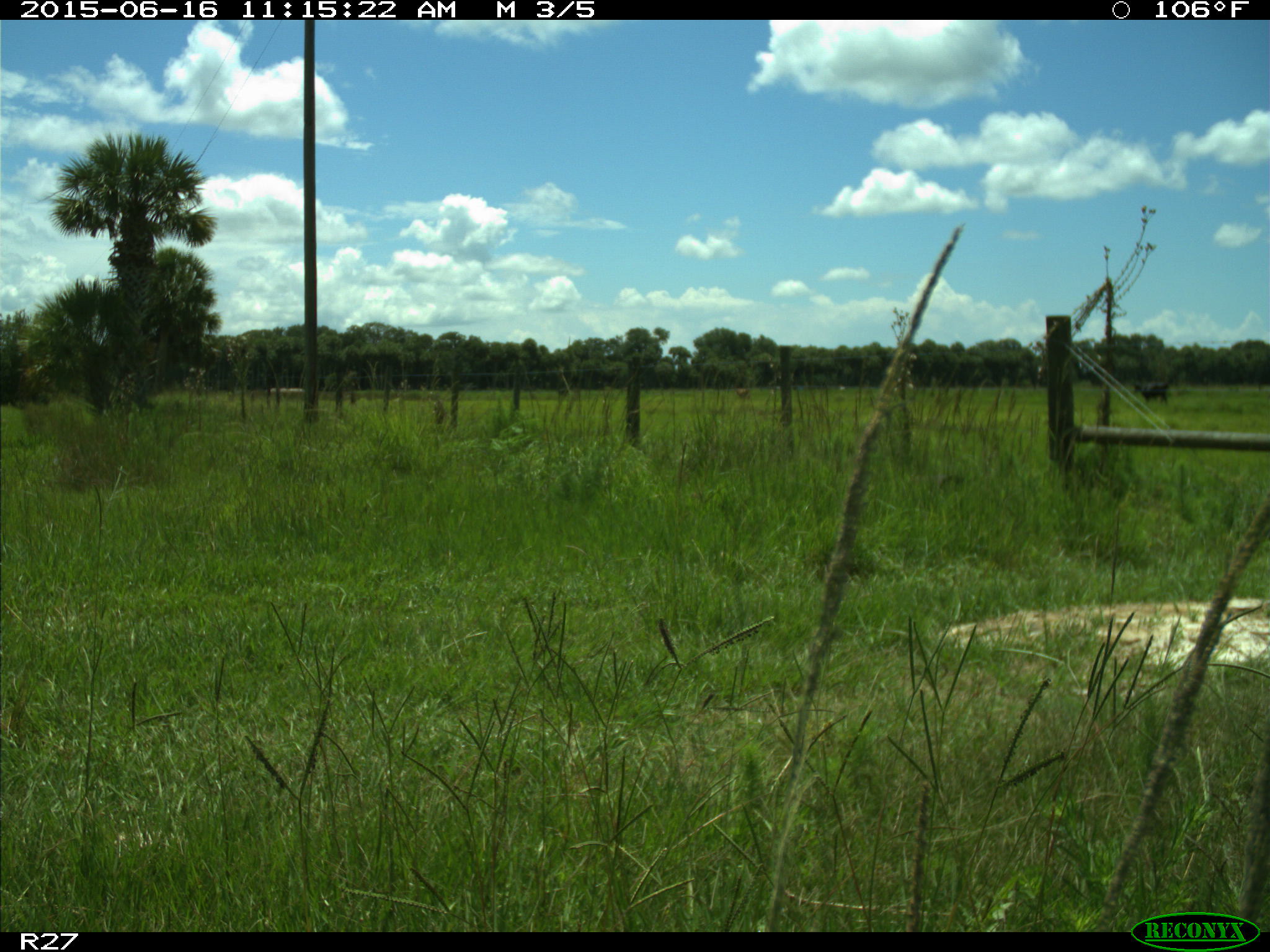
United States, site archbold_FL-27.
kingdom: Animalia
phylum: Chordata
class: Mammalia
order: Artiodactyla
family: Bovidae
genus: Bos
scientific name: Bos taurus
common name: domestic cow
Bos taurus (domestic cow).